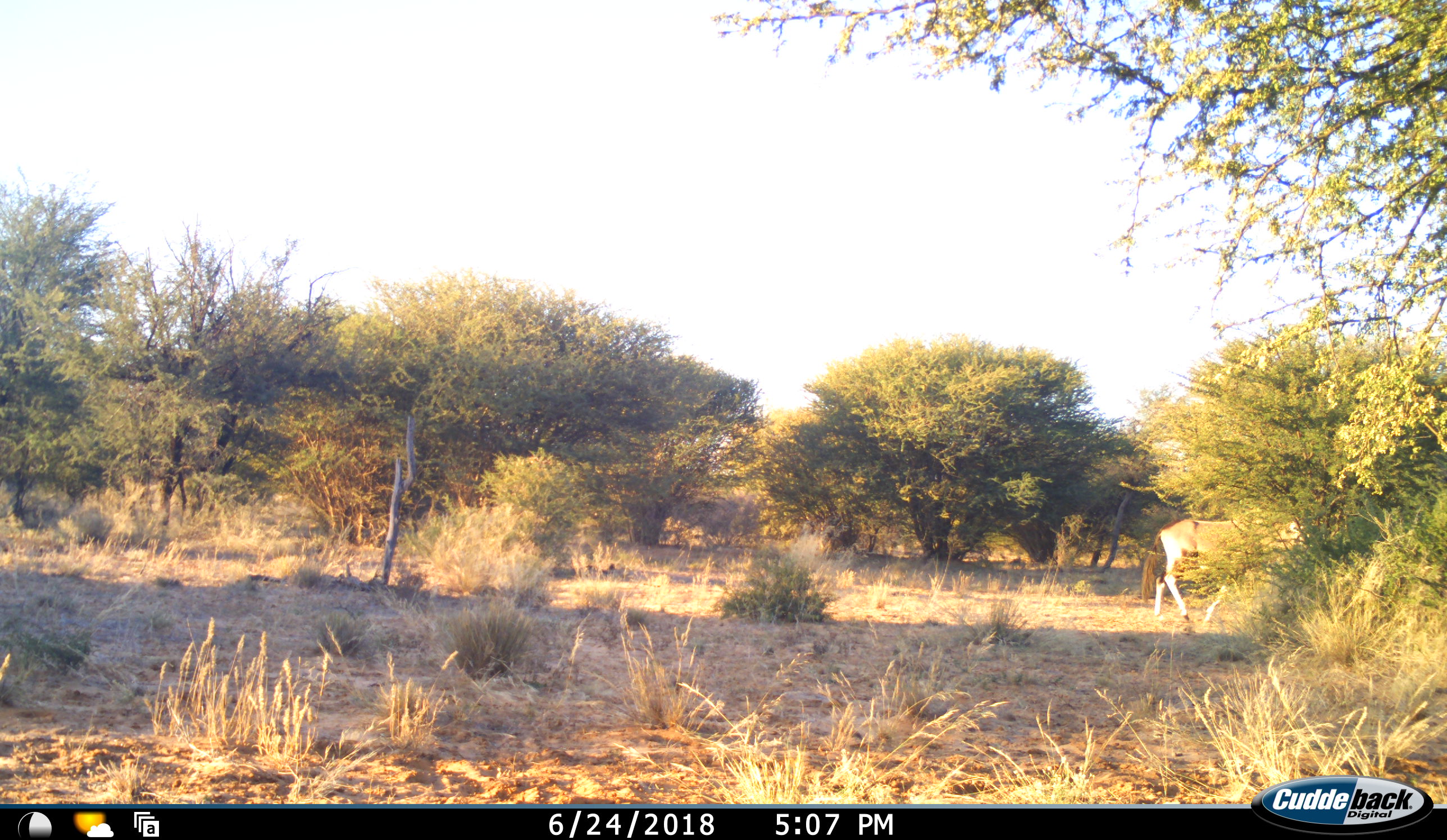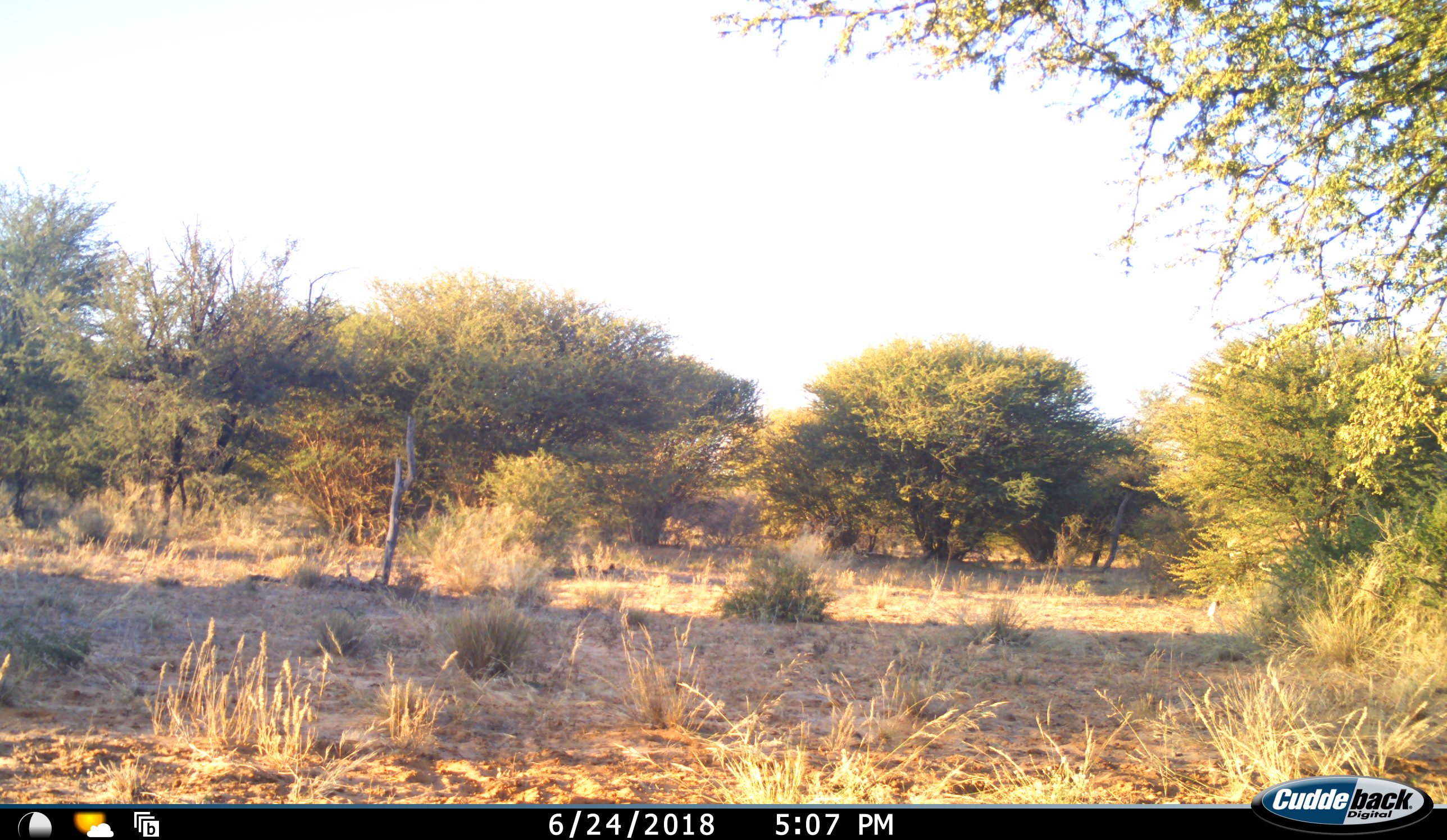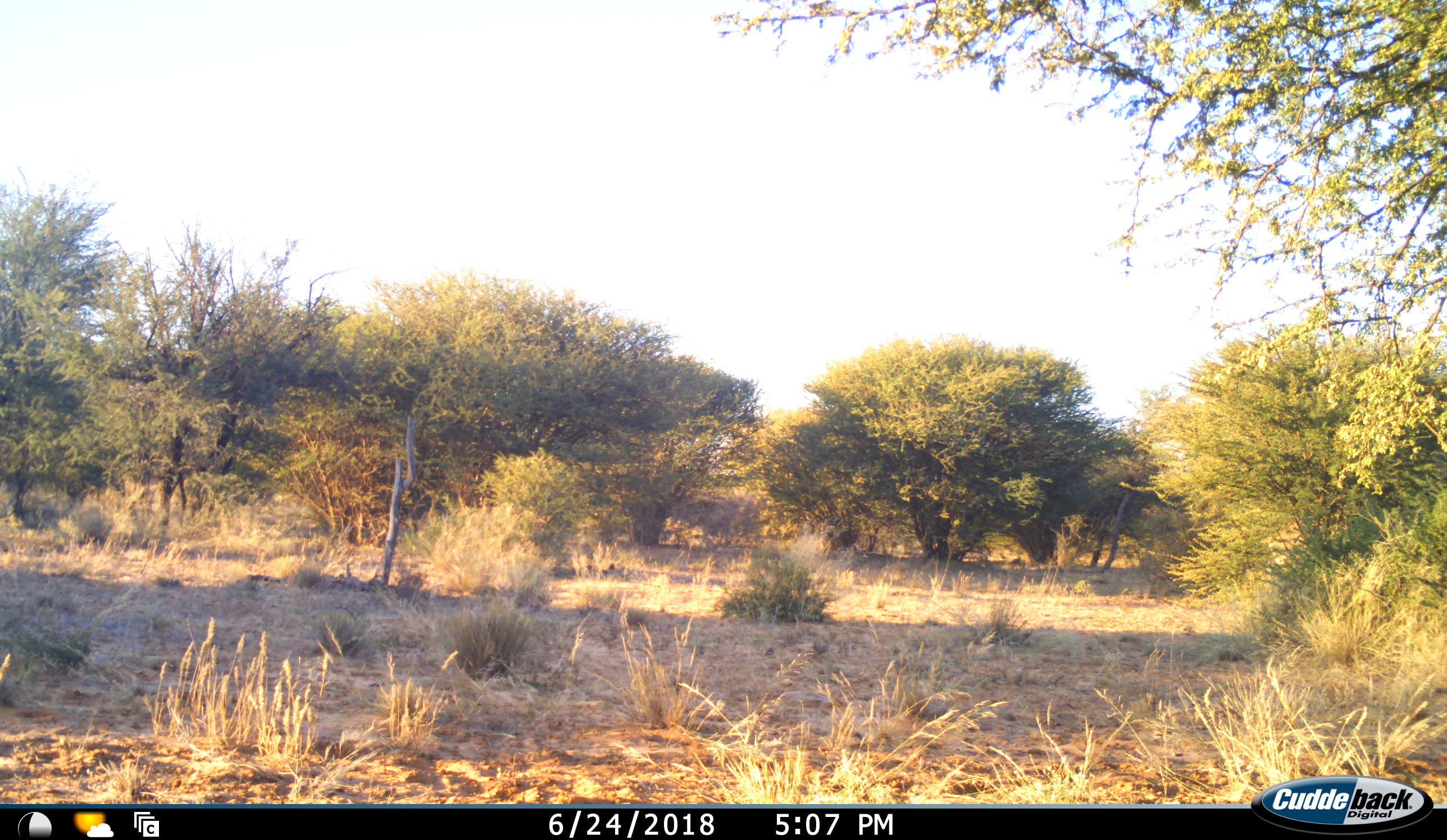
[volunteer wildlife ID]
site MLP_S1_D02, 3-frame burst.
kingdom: Animalia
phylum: Chordata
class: Mammalia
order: Artiodactyla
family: Bovidae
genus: Oryx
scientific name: Oryx gazella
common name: gemsbok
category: oryx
Oryx (gemsbok) (Oryx gazella), count 1. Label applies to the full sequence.